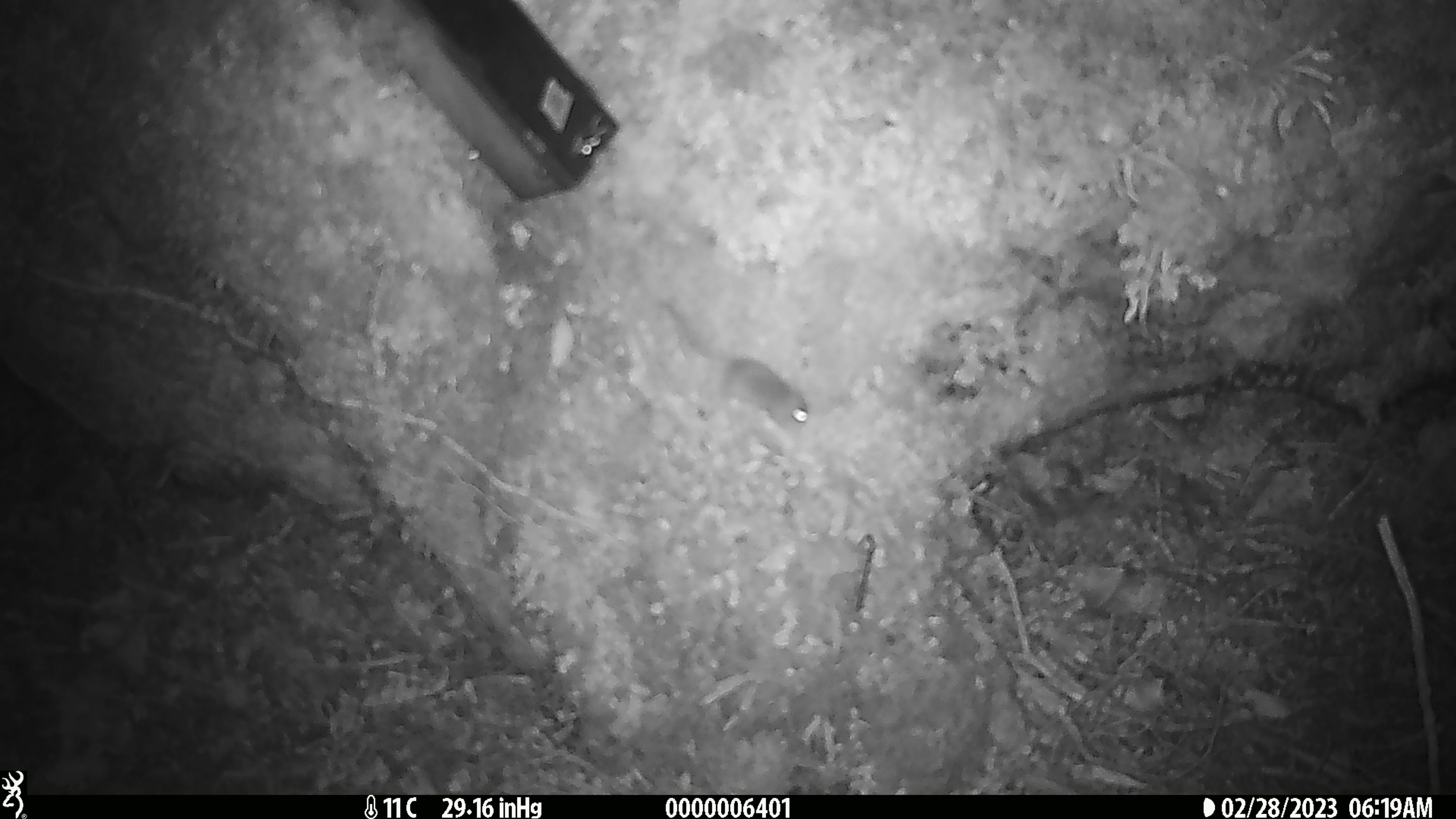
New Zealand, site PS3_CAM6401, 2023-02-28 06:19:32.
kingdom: Animalia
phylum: Chordata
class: Mammalia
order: Rodentia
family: Muridae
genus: Mus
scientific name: Mus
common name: mouse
Mouse (Mus).